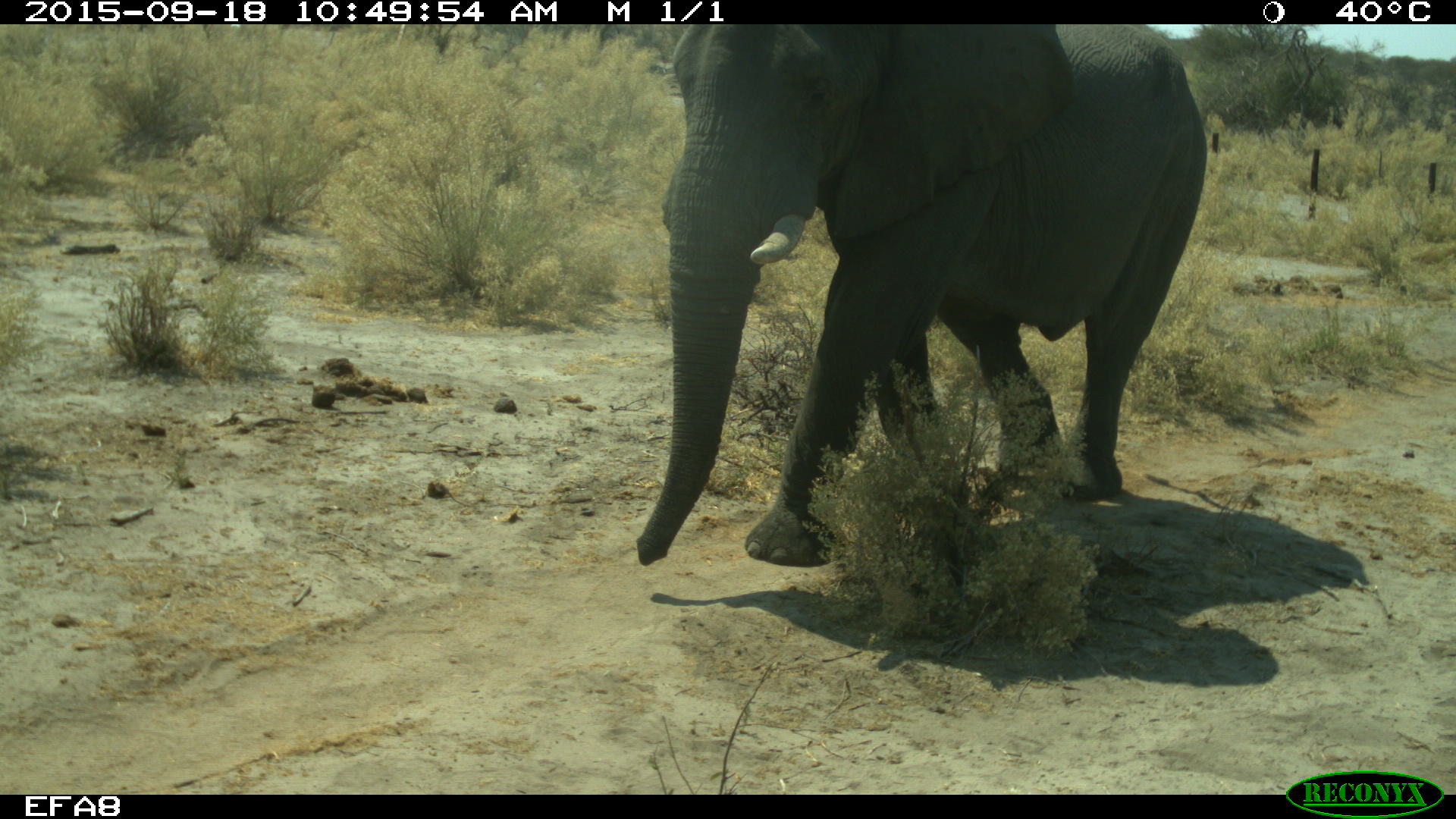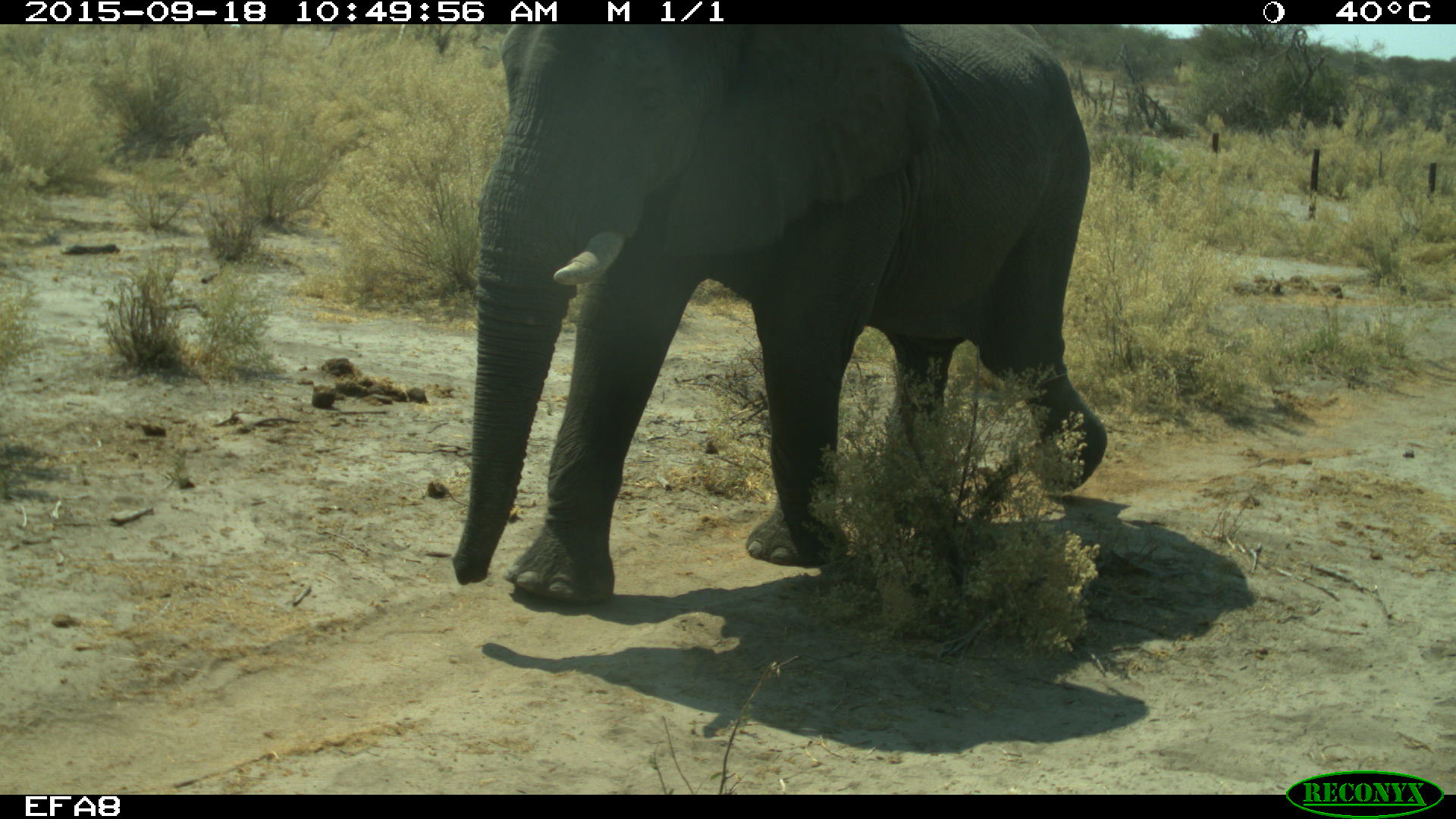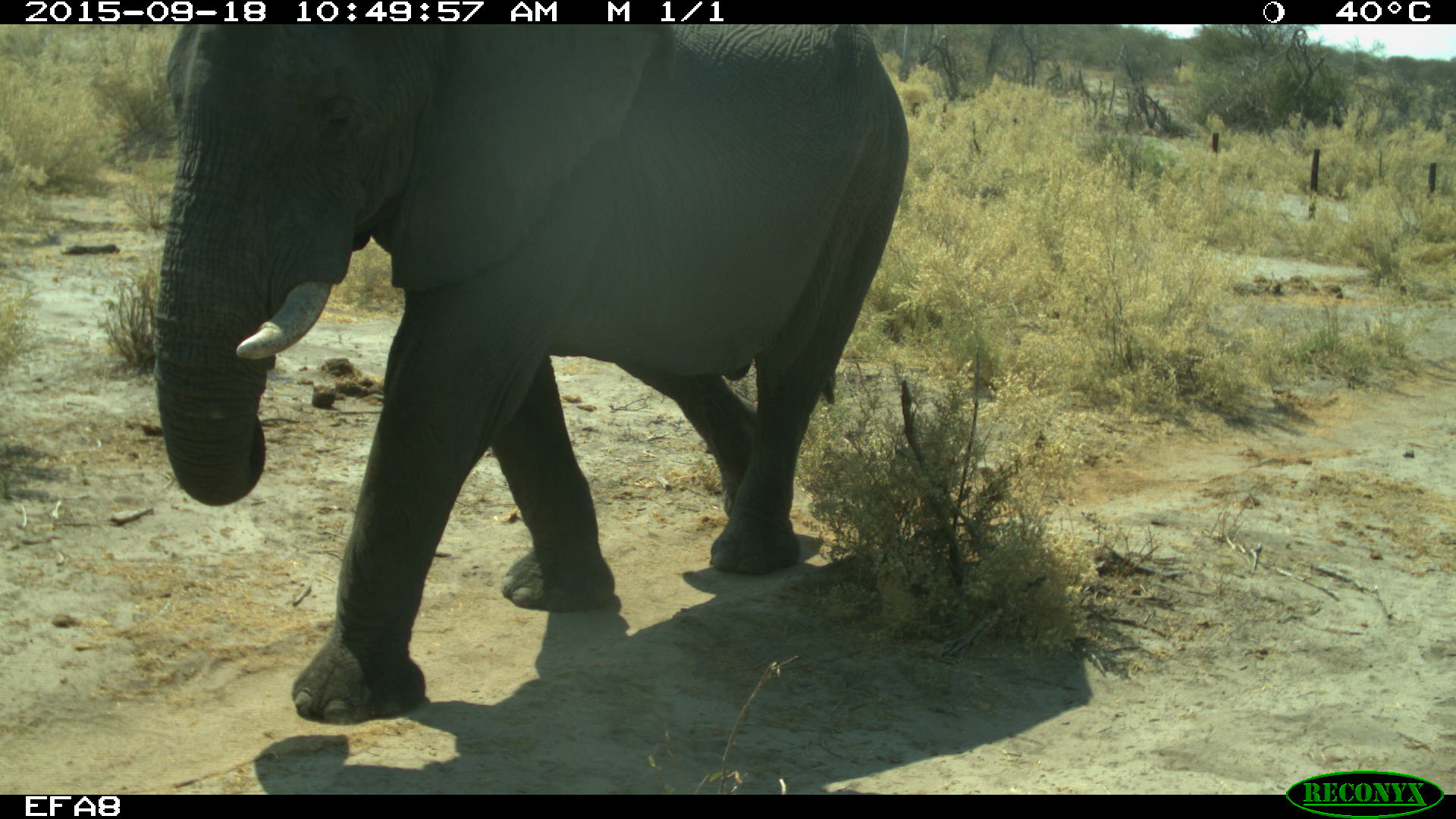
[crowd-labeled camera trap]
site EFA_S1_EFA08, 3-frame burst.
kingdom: Animalia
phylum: Chordata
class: Mammalia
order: Proboscidea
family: Elephantidae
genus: Loxodonta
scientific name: Loxodonta africana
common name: african bush elephant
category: elephant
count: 1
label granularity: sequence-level